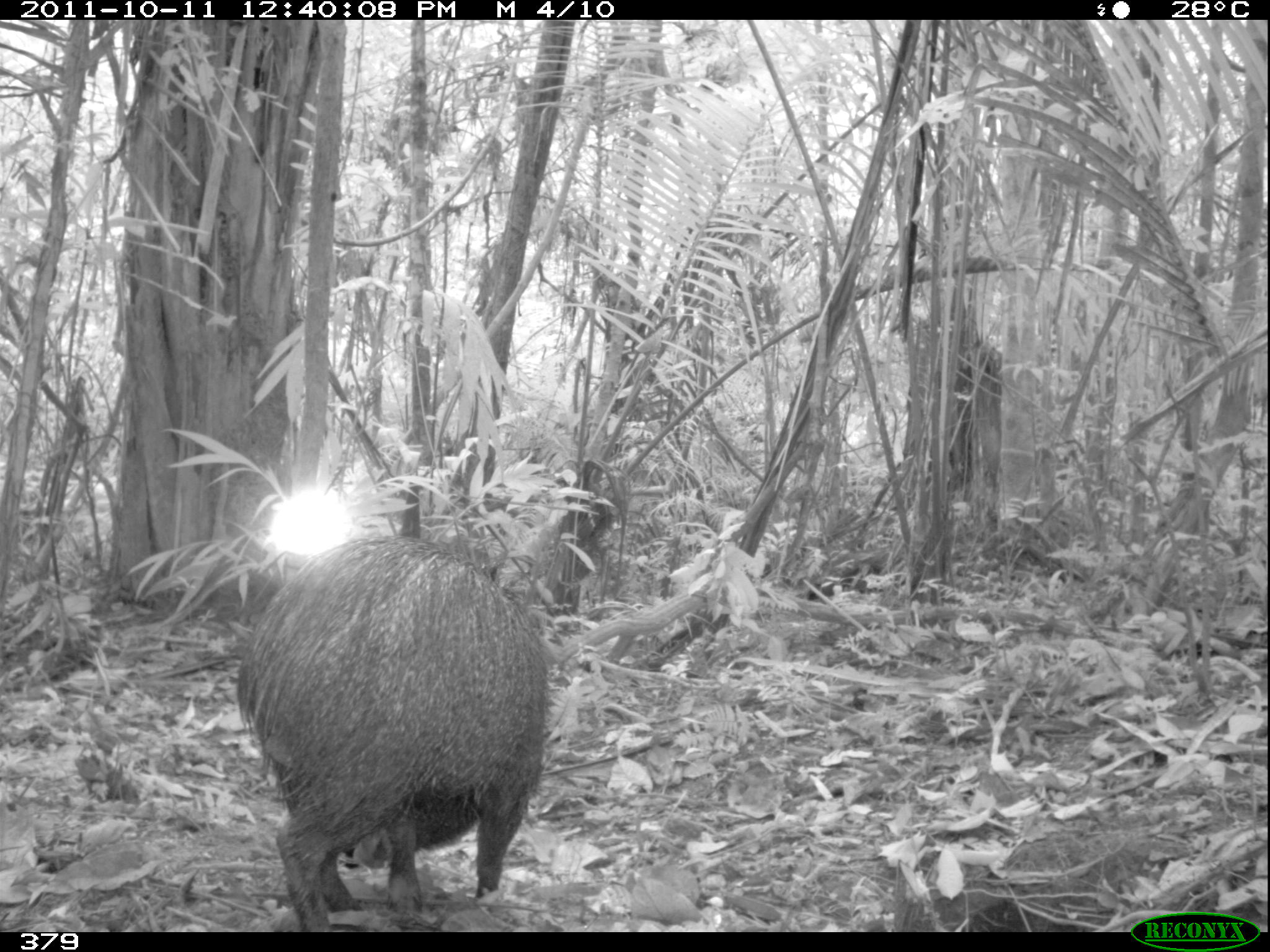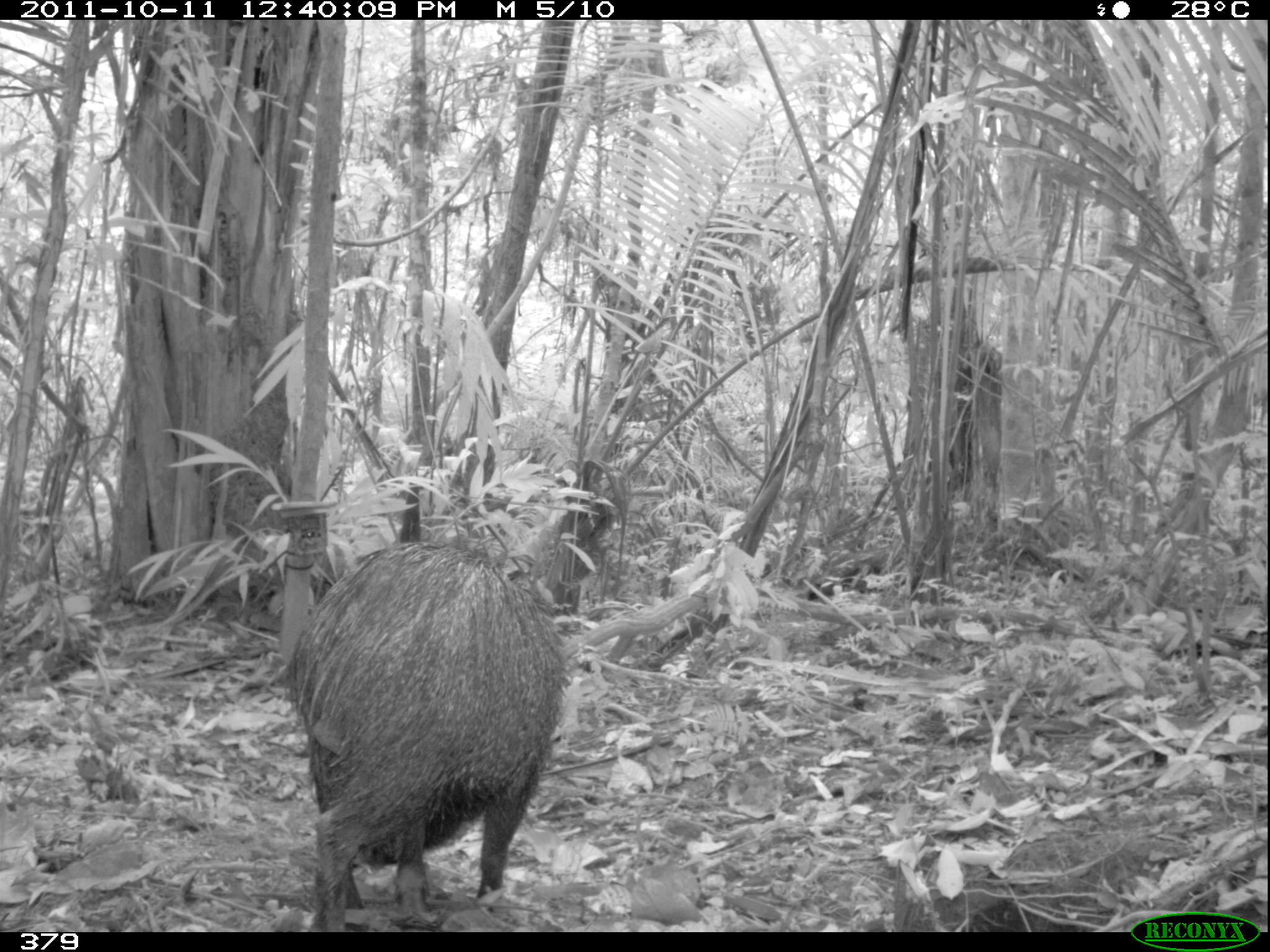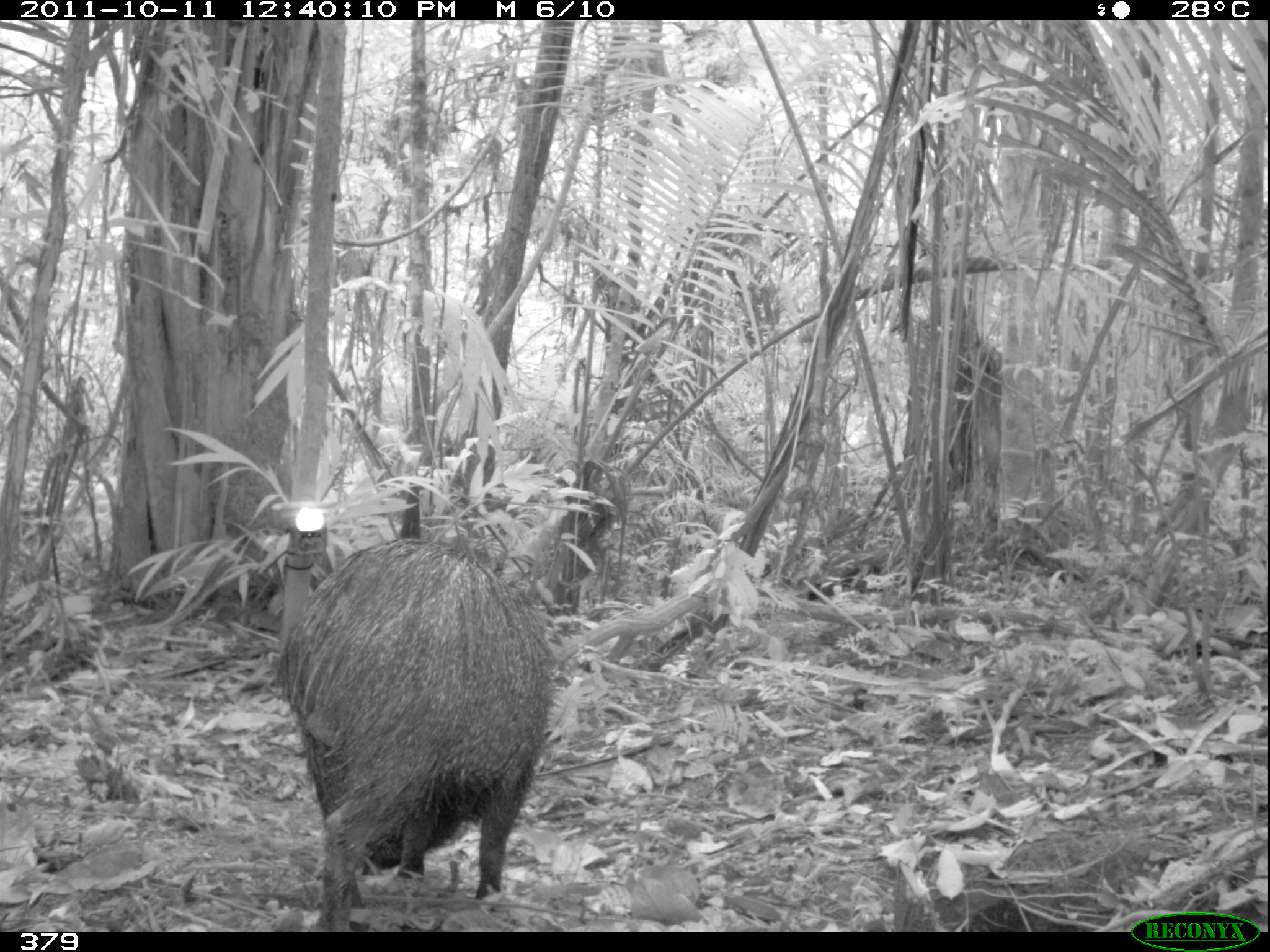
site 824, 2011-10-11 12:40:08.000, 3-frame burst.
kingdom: Animalia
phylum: Chordata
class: Mammalia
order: Artiodactyla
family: Tayassuidae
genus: Pecari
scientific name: Pecari tajacu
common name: collared peccary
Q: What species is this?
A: Pecari tajacu (collared peccary).